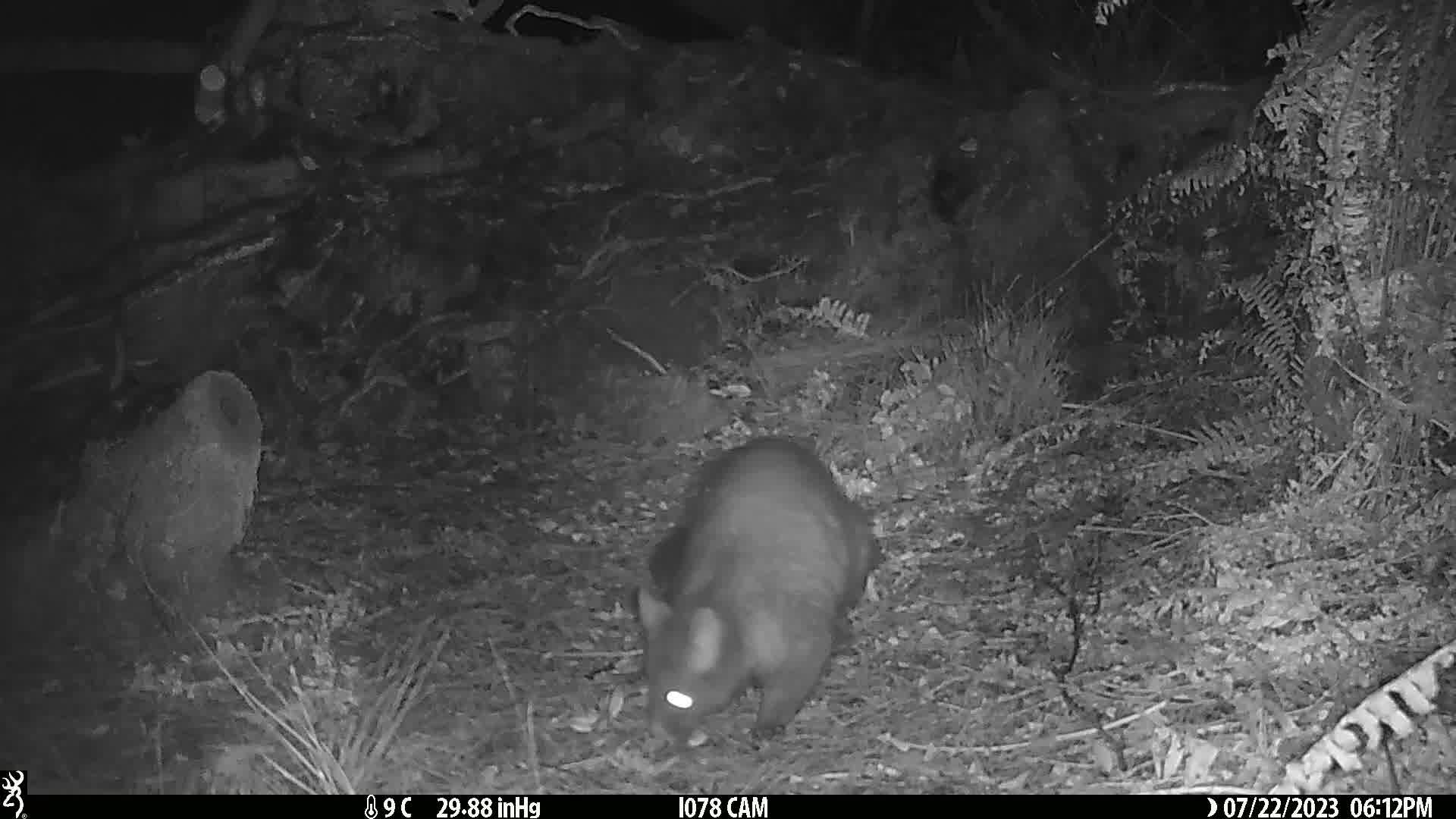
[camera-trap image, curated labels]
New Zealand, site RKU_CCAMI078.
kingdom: Animalia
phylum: Chordata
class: Mammalia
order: Diprotodontia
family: Phalangeridae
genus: Trichosurus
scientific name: Trichosurus vulpecula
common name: common brushtail possum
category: possum